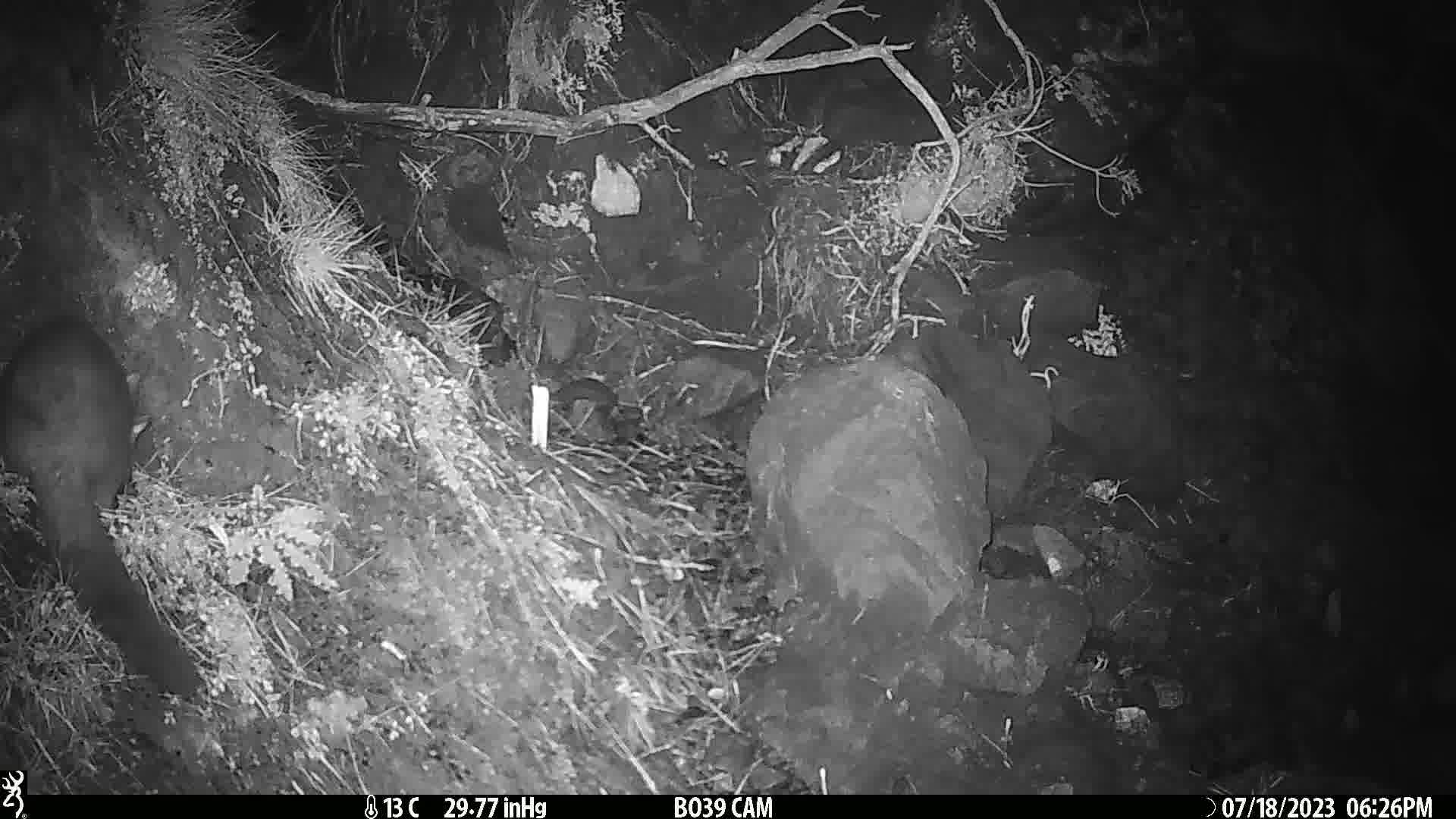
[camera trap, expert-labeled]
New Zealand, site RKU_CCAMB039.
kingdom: Animalia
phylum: Chordata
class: Mammalia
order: Diprotodontia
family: Phalangeridae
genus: Trichosurus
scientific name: Trichosurus vulpecula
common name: common brushtail possum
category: possum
Possum (common brushtail possum) (Trichosurus vulpecula).